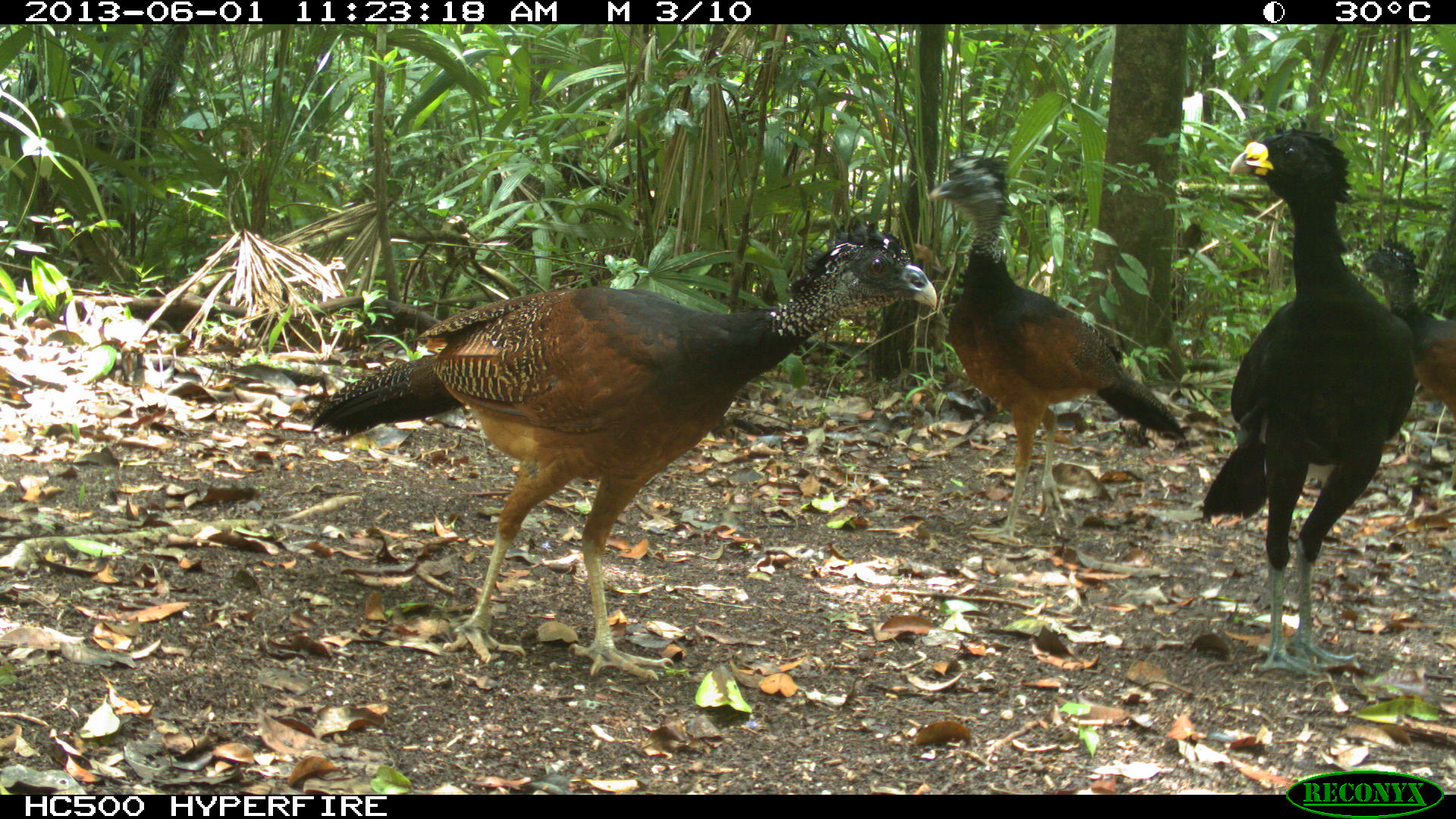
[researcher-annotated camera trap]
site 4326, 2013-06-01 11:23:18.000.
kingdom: Animalia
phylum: Chordata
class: Aves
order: Galliformes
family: Cracidae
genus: Crax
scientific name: Crax rubra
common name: great curassow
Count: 3.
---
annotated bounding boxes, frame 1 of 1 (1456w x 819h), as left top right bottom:
crax rubra: 311 217 936 681; 1199 128 1415 677; 920 148 1181 550; 1352 235 1455 418